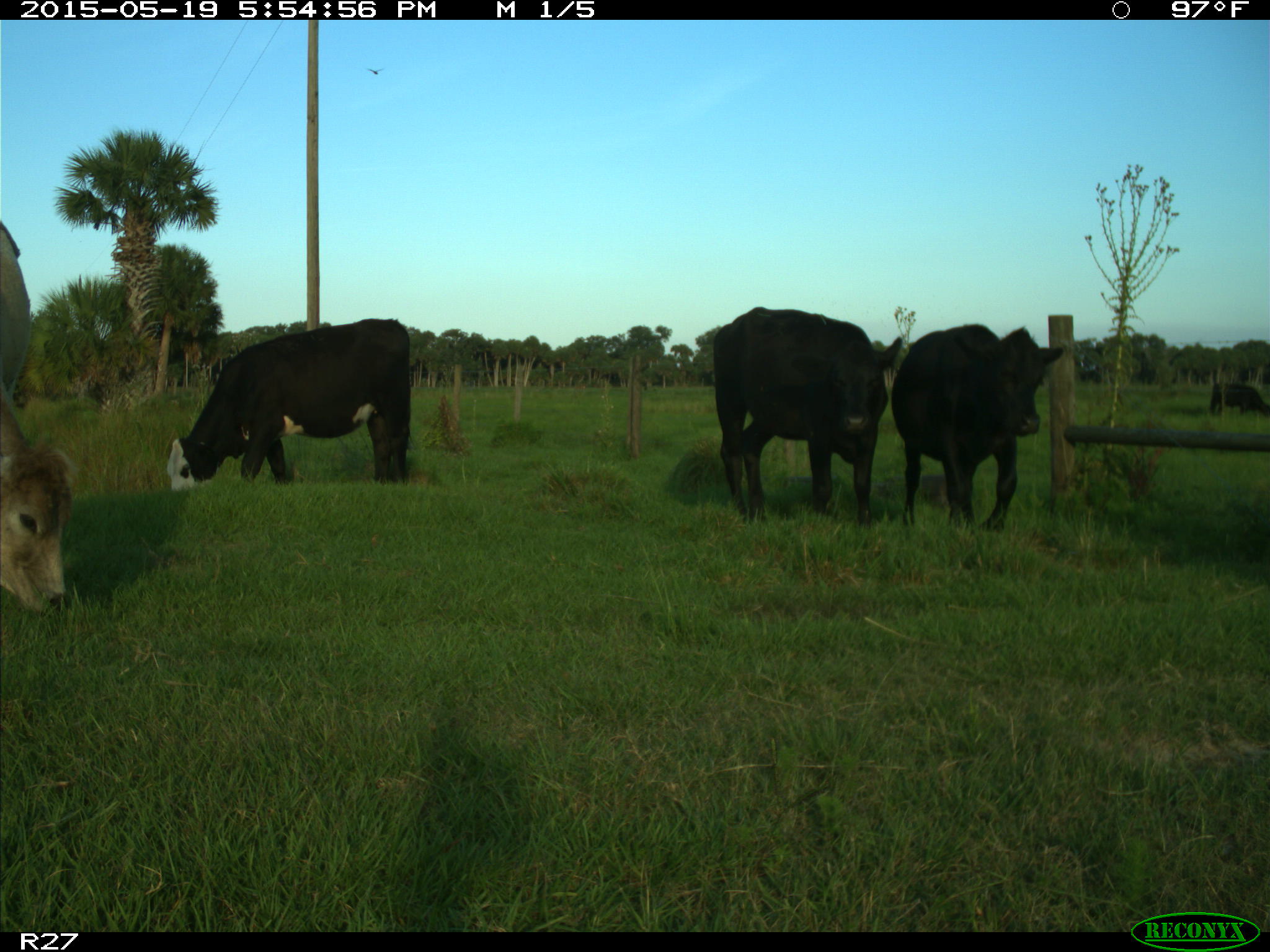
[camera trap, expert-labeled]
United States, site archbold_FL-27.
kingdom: Animalia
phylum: Chordata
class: Mammalia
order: Artiodactyla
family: Bovidae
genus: Bos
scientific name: Bos taurus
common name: domestic cow